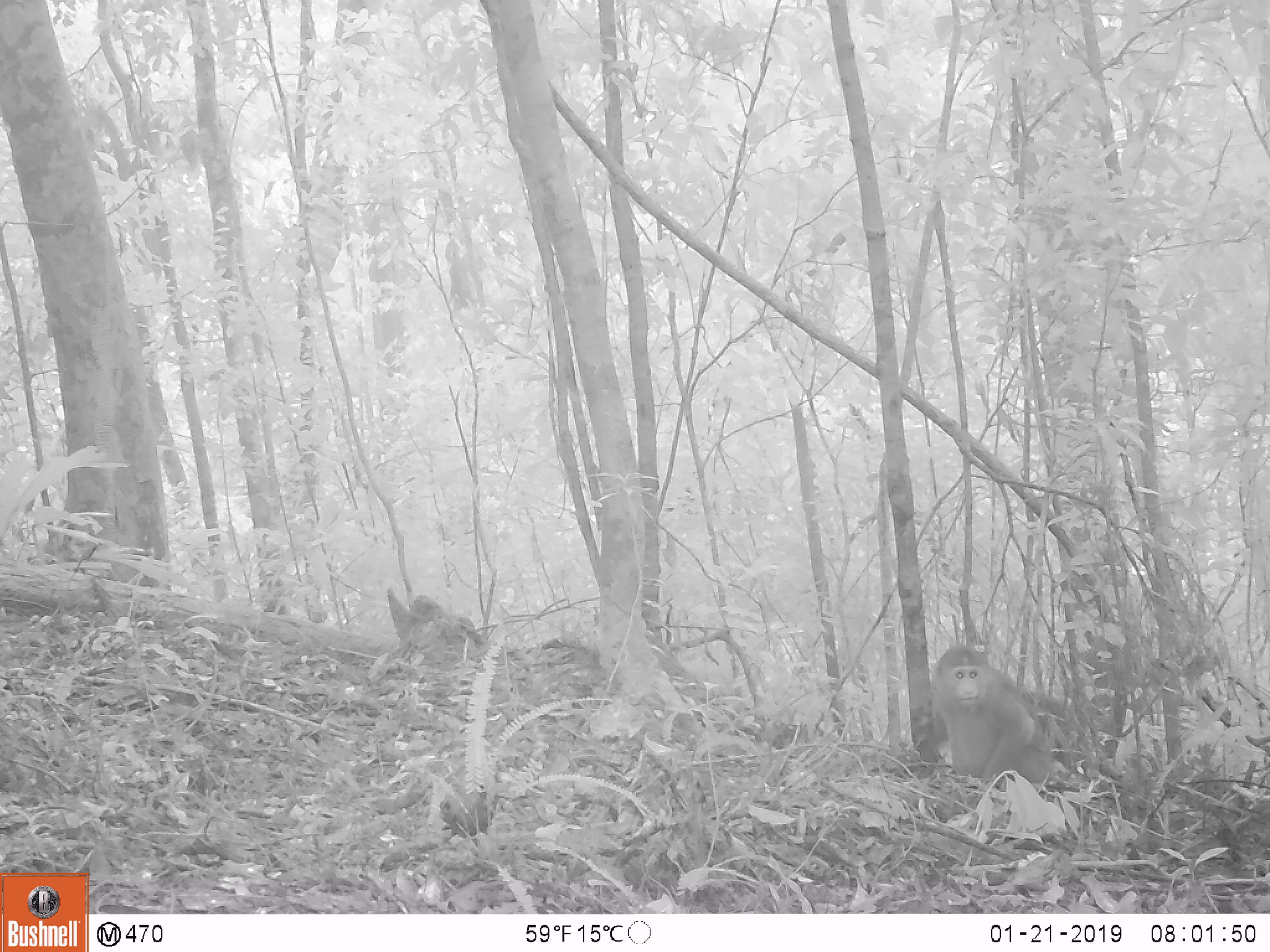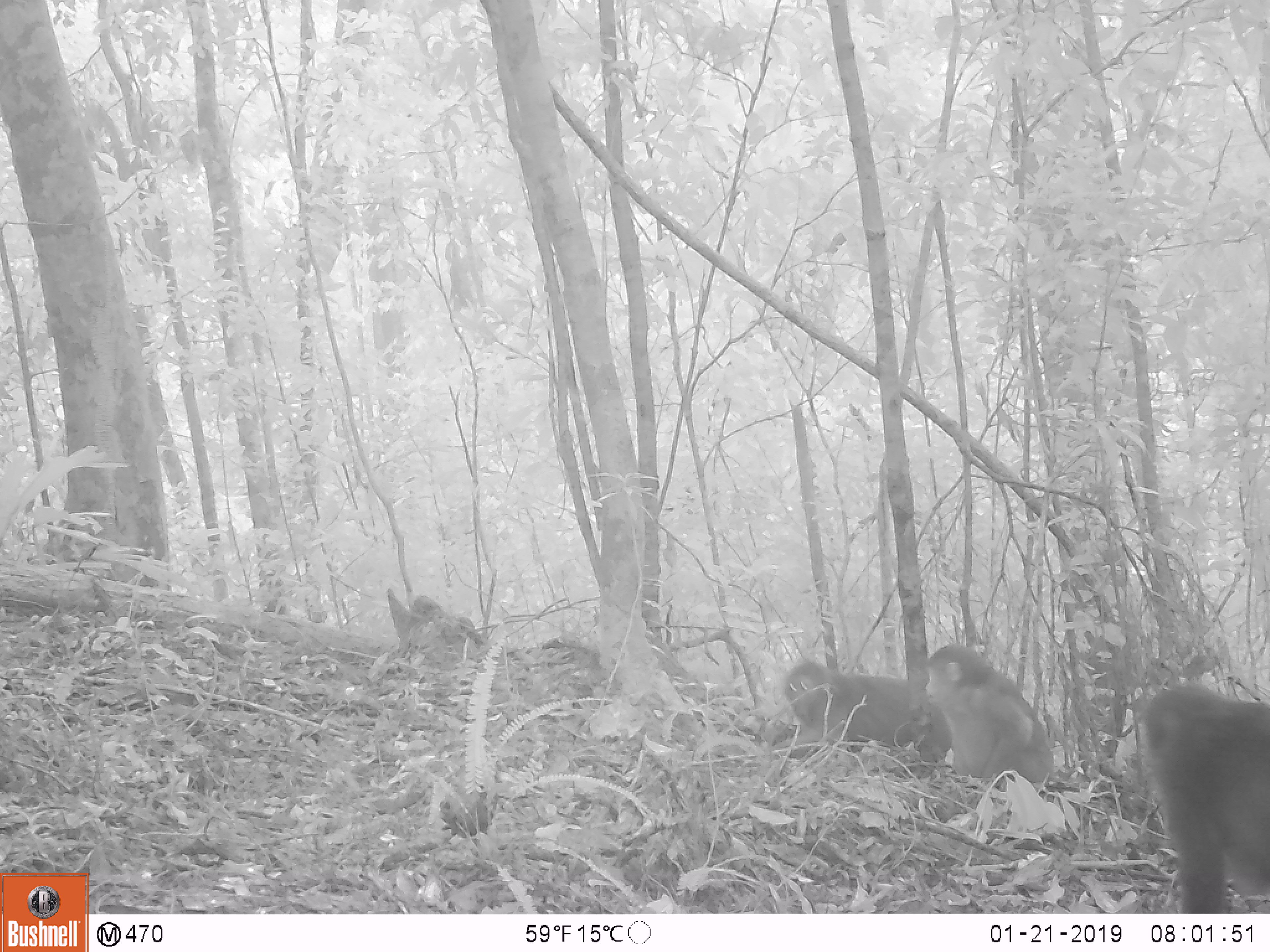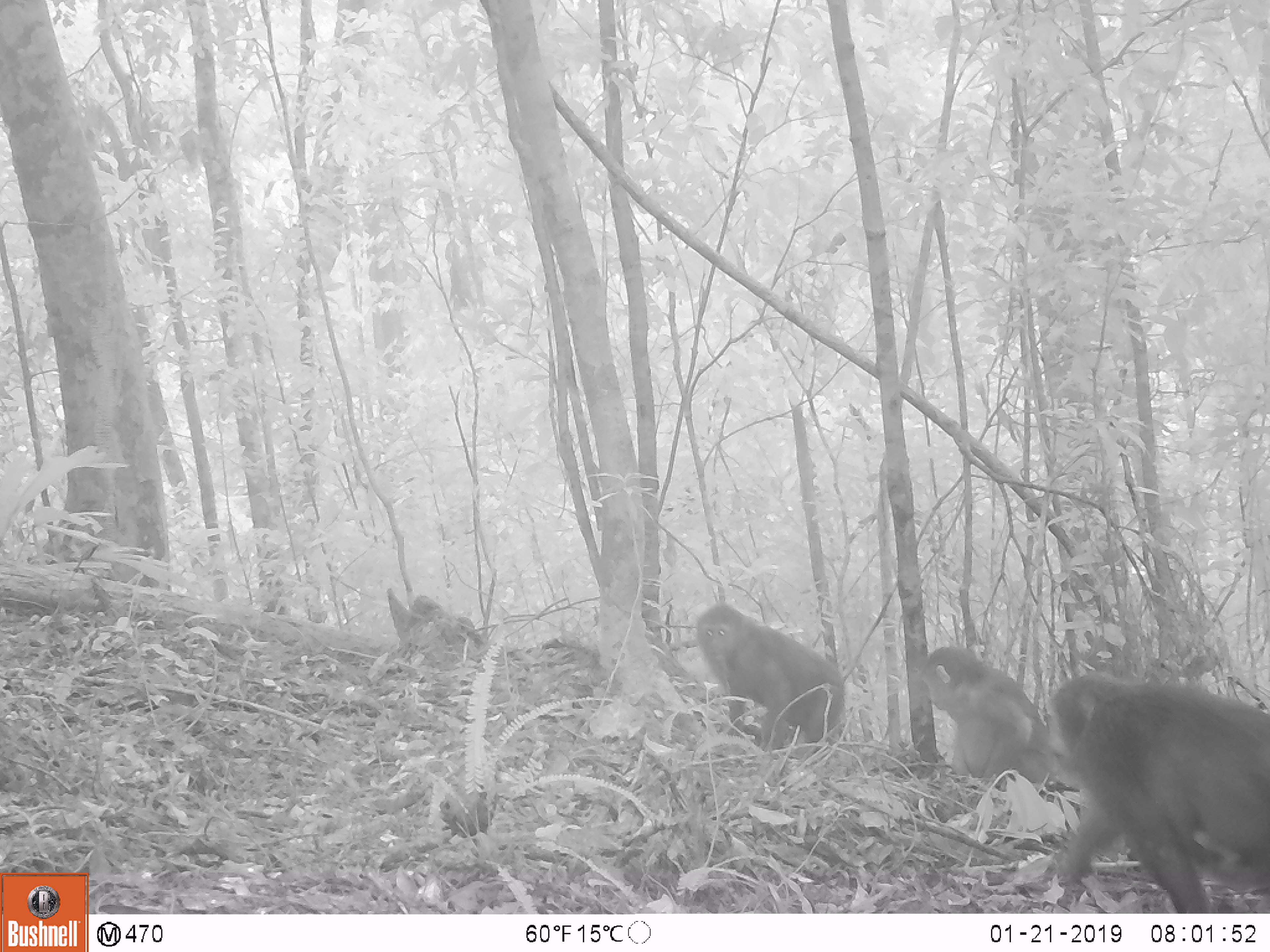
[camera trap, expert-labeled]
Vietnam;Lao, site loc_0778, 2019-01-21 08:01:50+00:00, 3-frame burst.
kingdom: Animalia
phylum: Chordata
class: Mammalia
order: Primates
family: Cercopithecidae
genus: Macaca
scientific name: Macaca arctoides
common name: stump-tailed macaque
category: stump tailed macaque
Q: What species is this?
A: Stump tailed macaque (stump-tailed macaque) (Macaca arctoides).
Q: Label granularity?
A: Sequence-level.